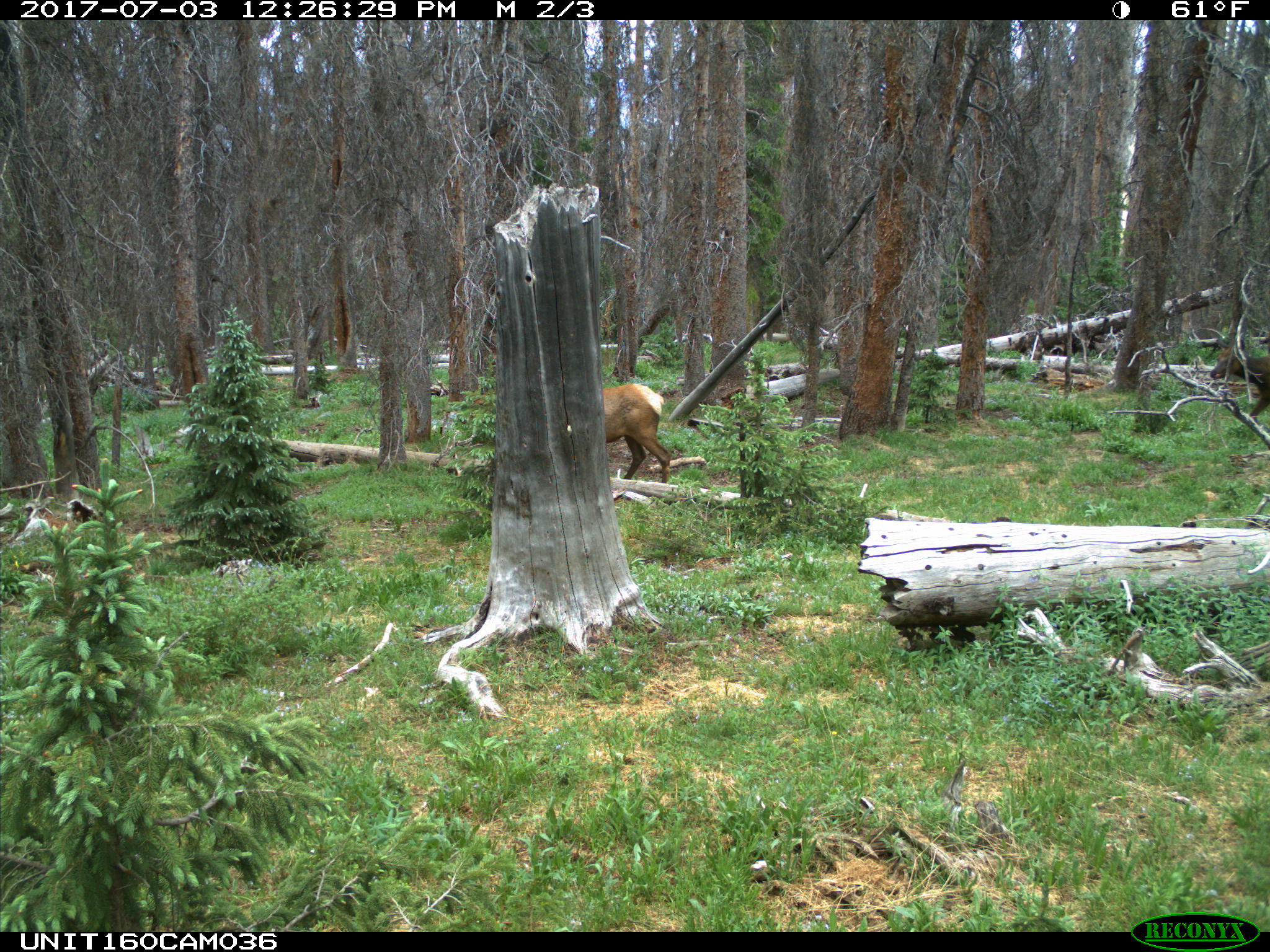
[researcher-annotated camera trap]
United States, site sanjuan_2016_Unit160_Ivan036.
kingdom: Animalia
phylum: Chordata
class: Mammalia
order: Artiodactyla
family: Cervidae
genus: Cervus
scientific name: Cervus elaphus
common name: red deer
Cervus elaphus (red deer).